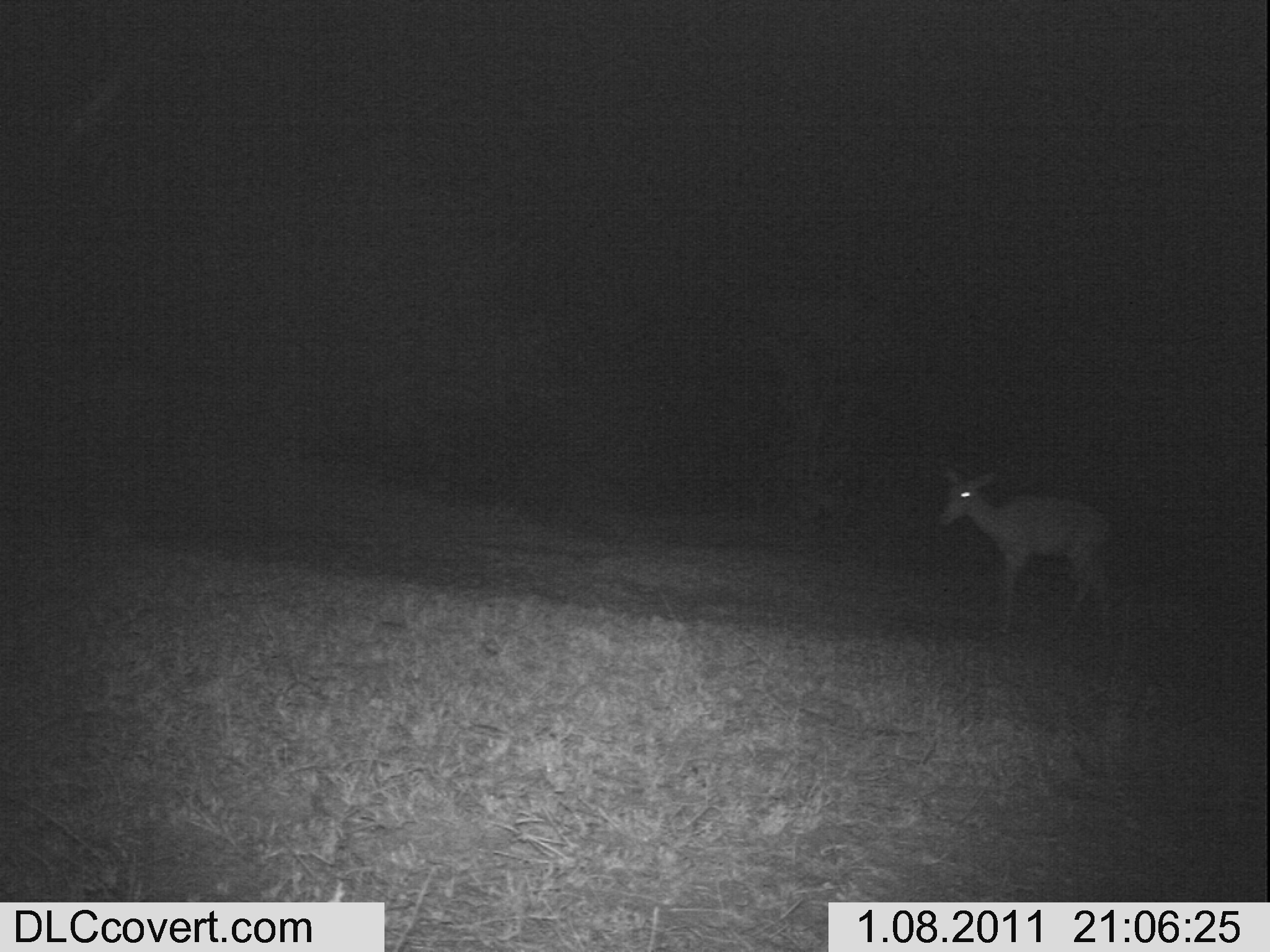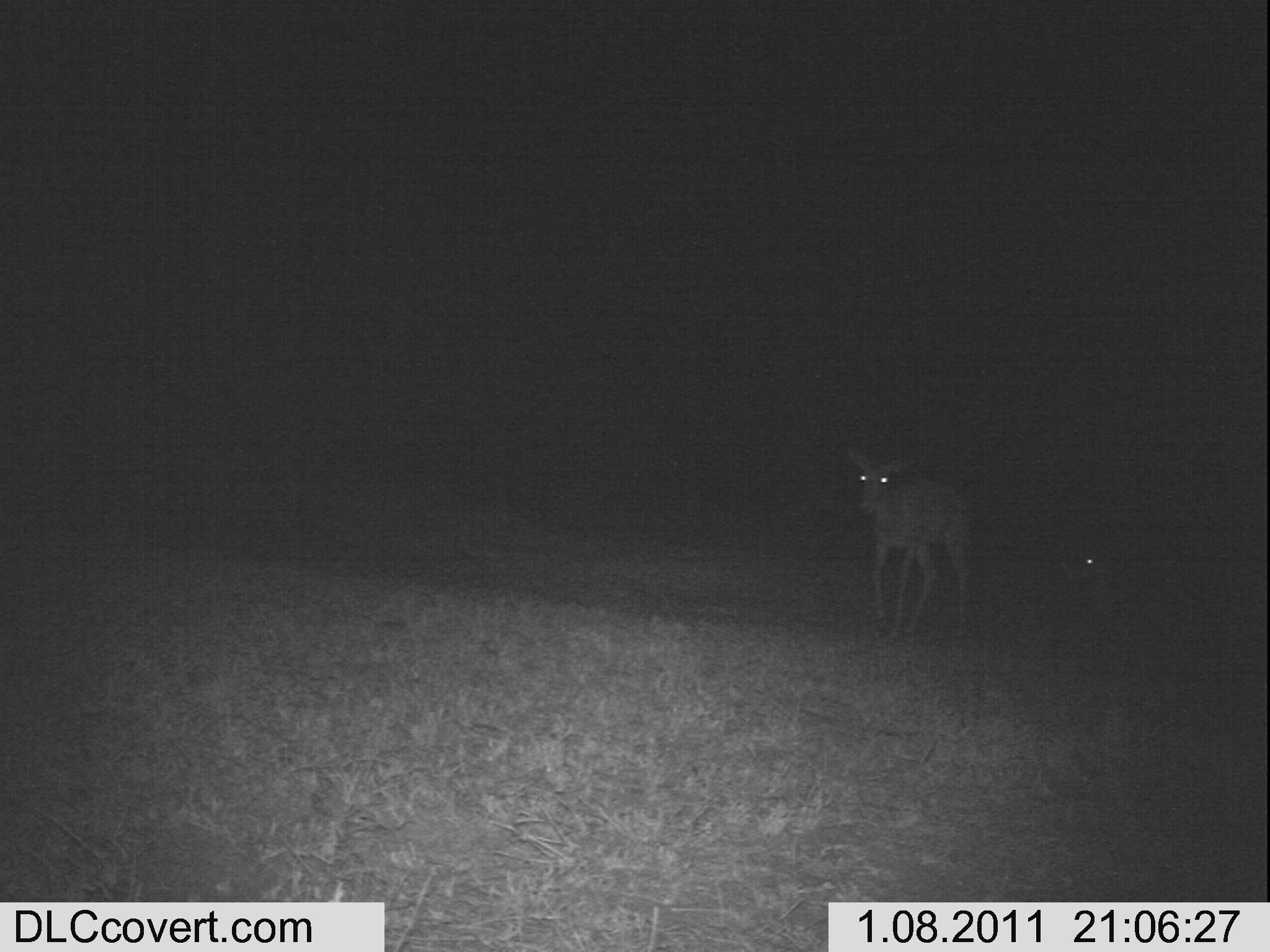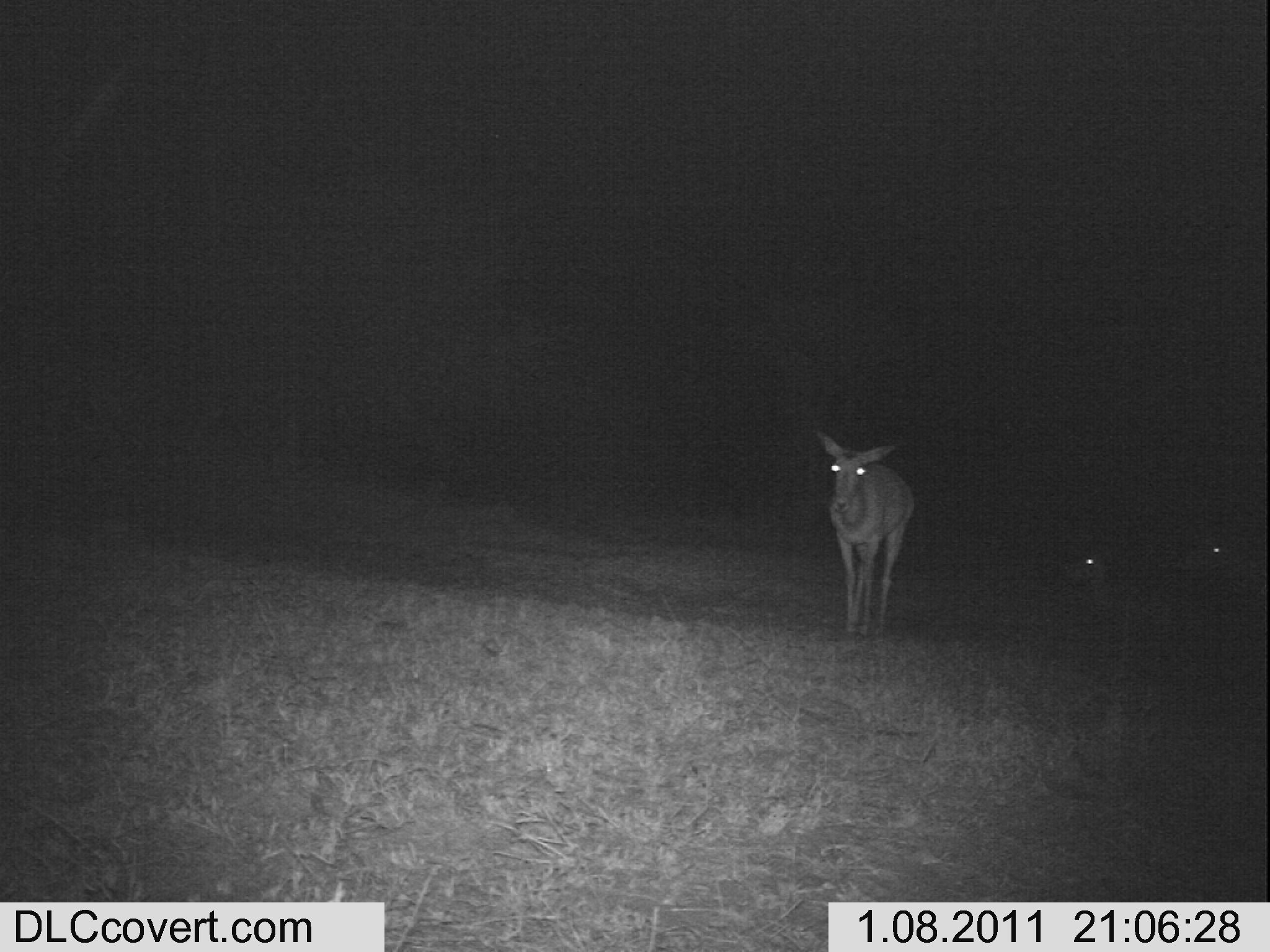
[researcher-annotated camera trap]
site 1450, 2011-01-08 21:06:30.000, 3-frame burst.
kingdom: Animalia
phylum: Chordata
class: Mammalia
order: Artiodactyla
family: Bovidae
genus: Aepyceros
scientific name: Aepyceros melampus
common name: impala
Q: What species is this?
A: Aepyceros melampus (impala).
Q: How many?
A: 1.